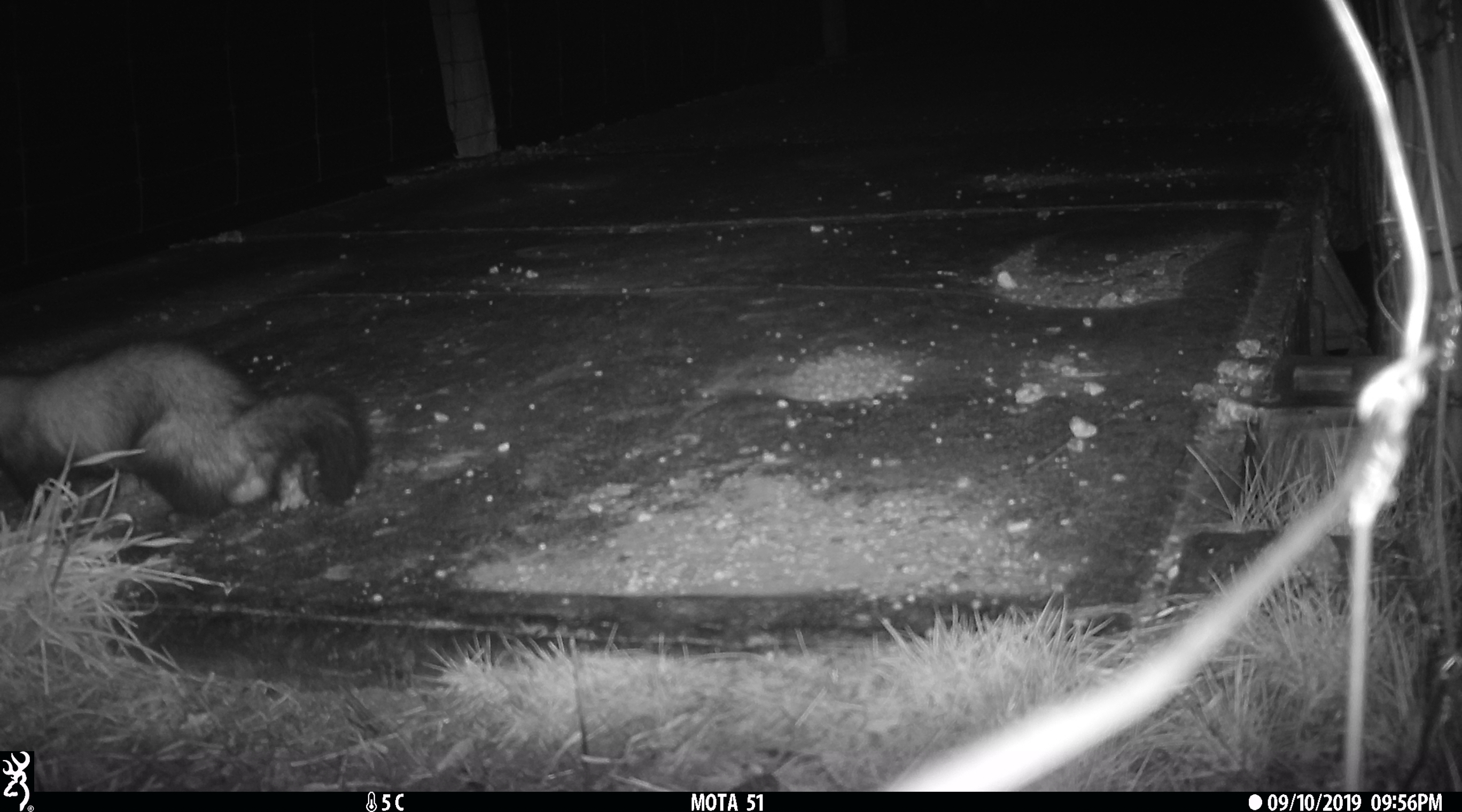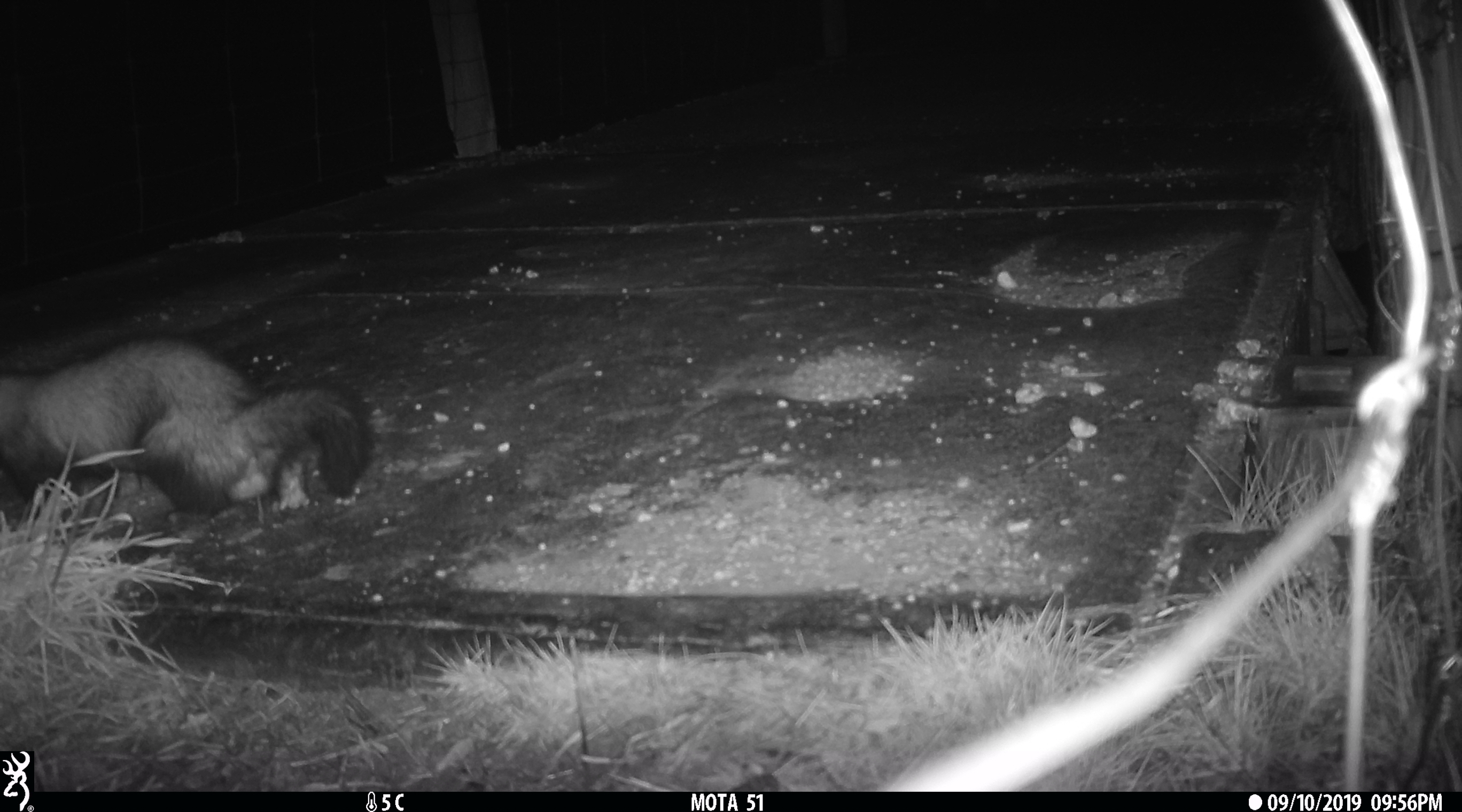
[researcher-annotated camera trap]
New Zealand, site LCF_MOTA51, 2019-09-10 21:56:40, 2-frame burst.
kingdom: Animalia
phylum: Chordata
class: Mammalia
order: Carnivora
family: Mustelidae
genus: Mustela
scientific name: Mustela furo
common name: ferret